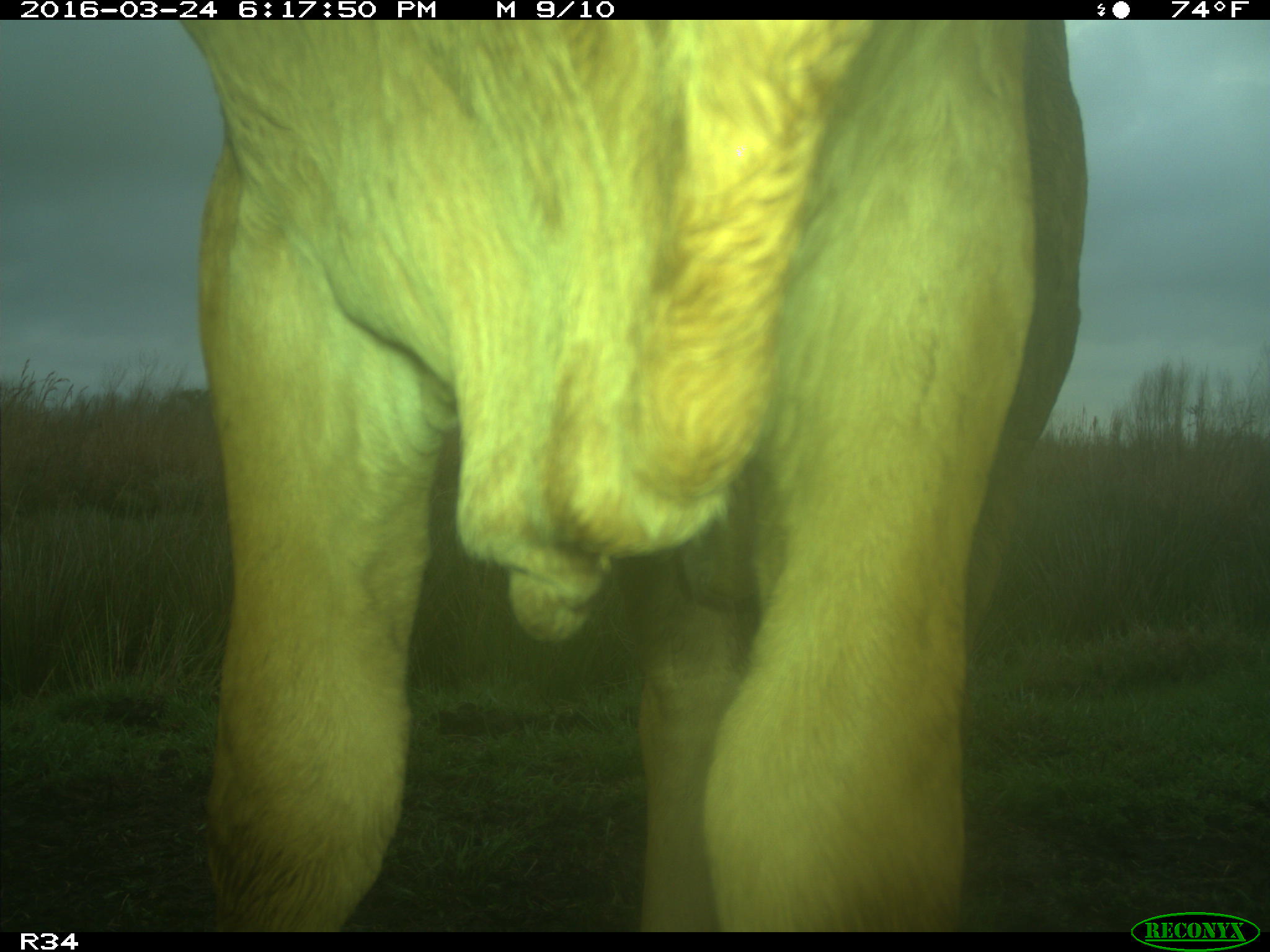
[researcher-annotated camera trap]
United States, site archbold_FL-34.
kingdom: Animalia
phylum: Chordata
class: Mammalia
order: Artiodactyla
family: Bovidae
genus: Bos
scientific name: Bos taurus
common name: domestic cow